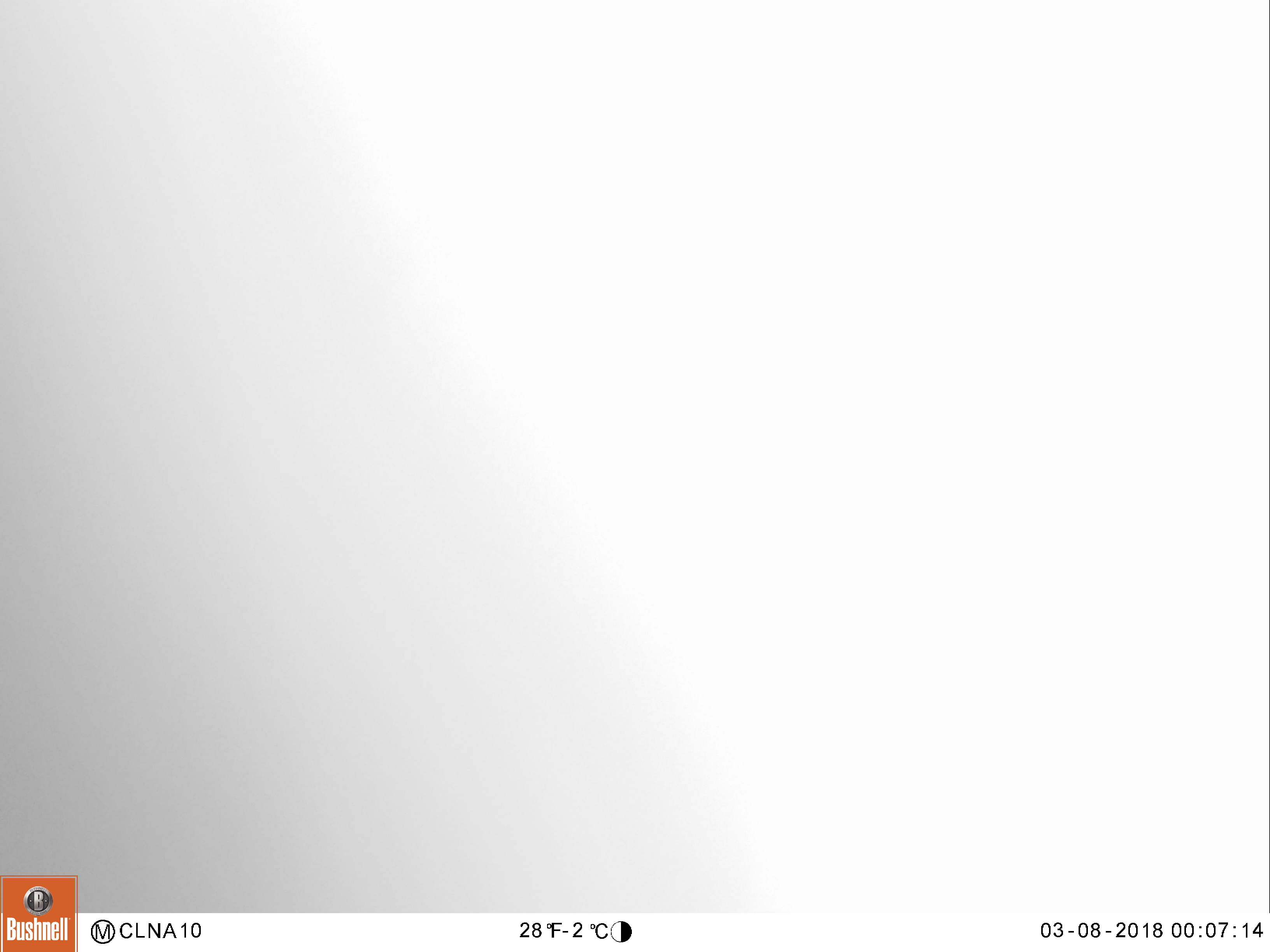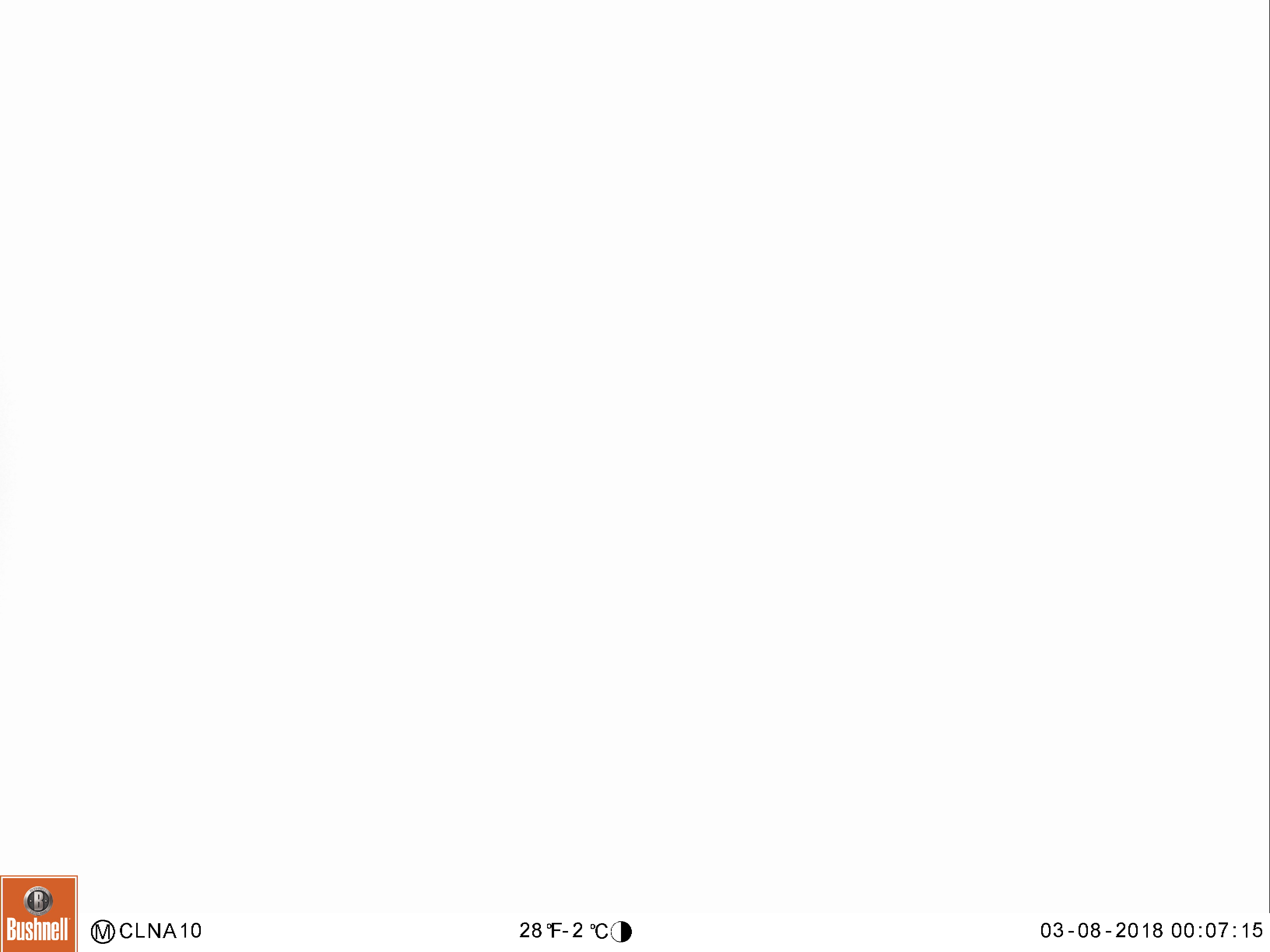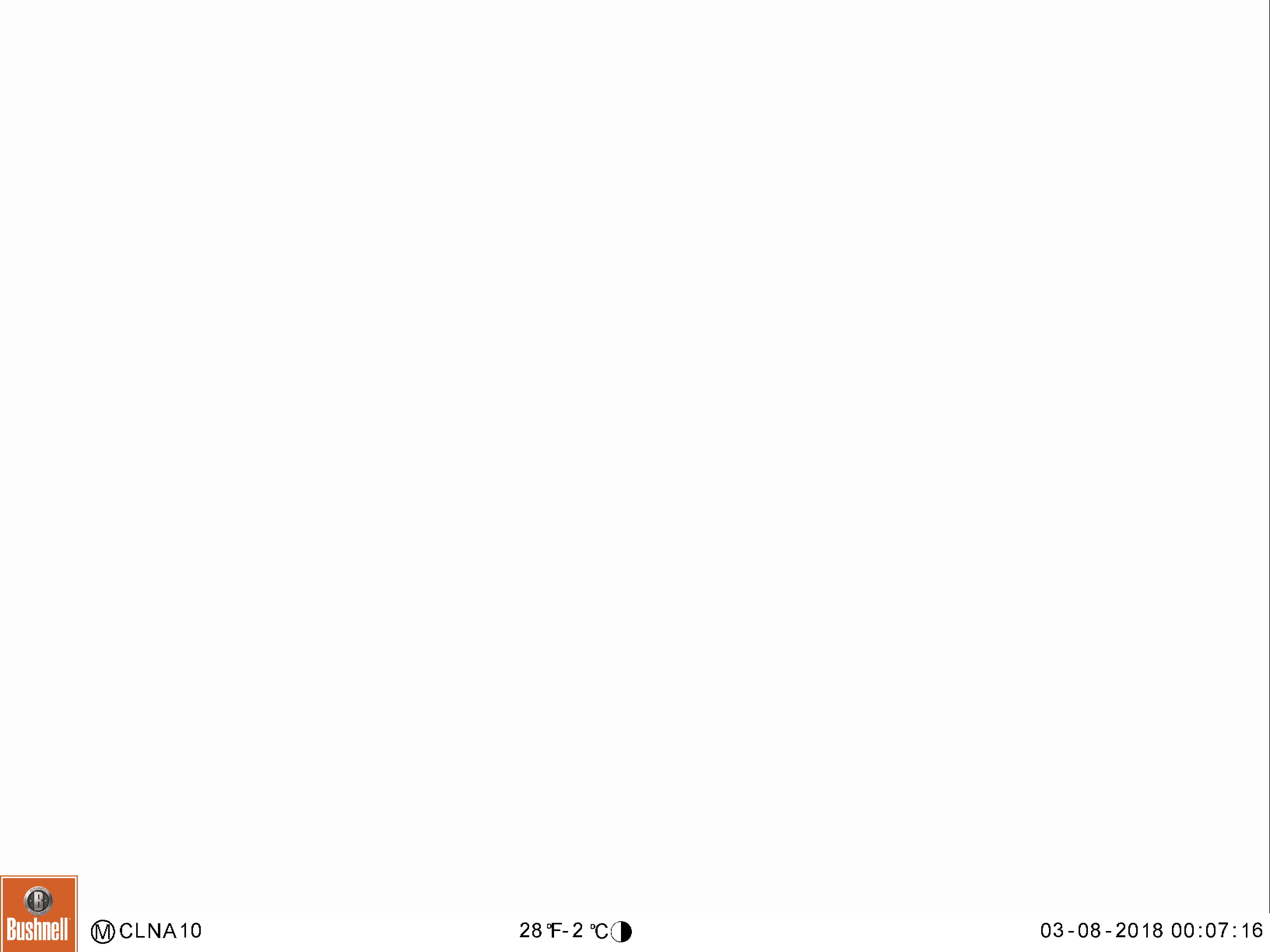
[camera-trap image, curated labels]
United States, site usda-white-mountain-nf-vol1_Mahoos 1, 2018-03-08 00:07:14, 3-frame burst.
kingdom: Animalia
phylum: Chordata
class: Mammalia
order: Artiodactyla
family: Cervidae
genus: Alces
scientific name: Alces alces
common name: moose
Moose (Alces alces).